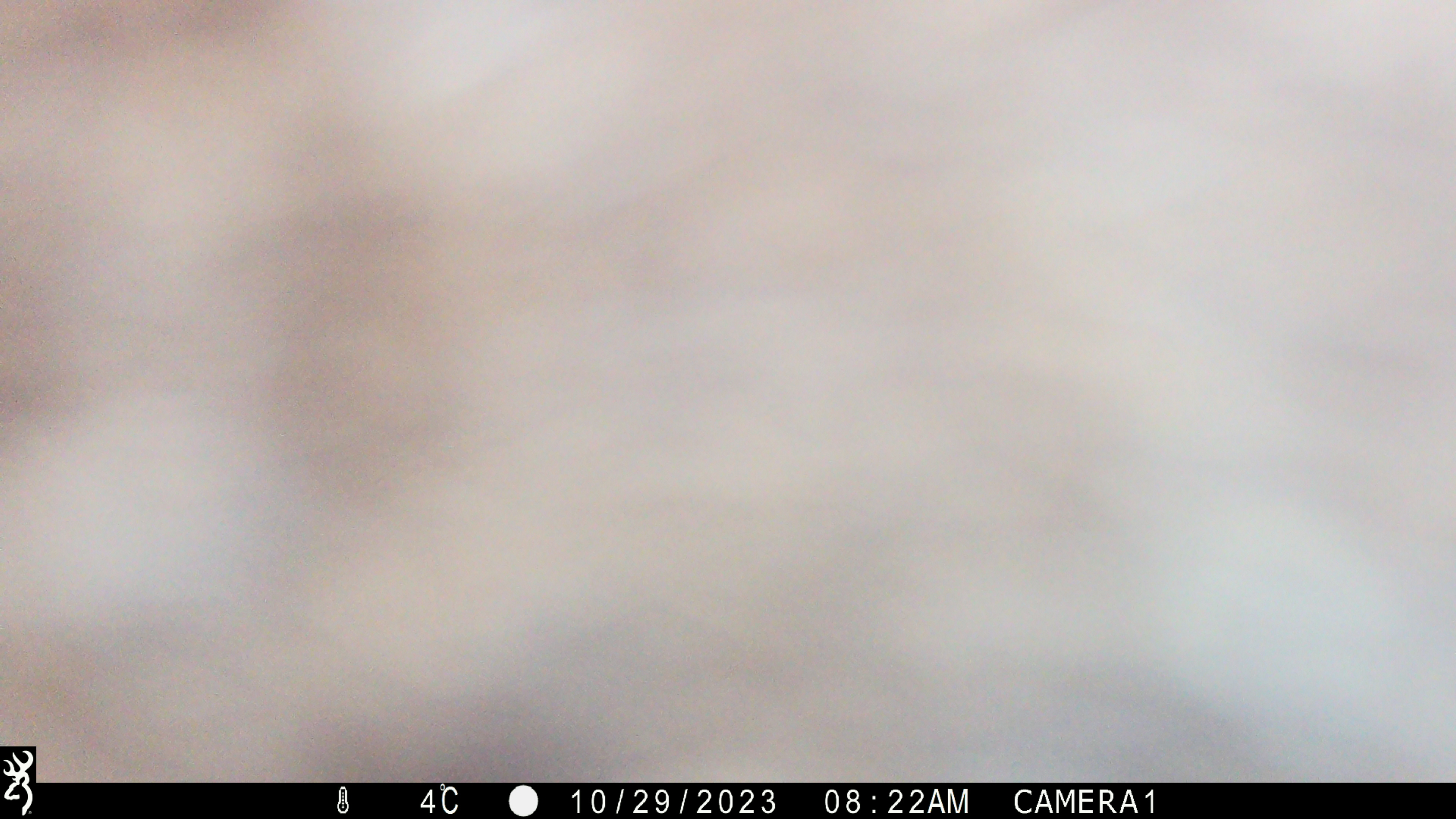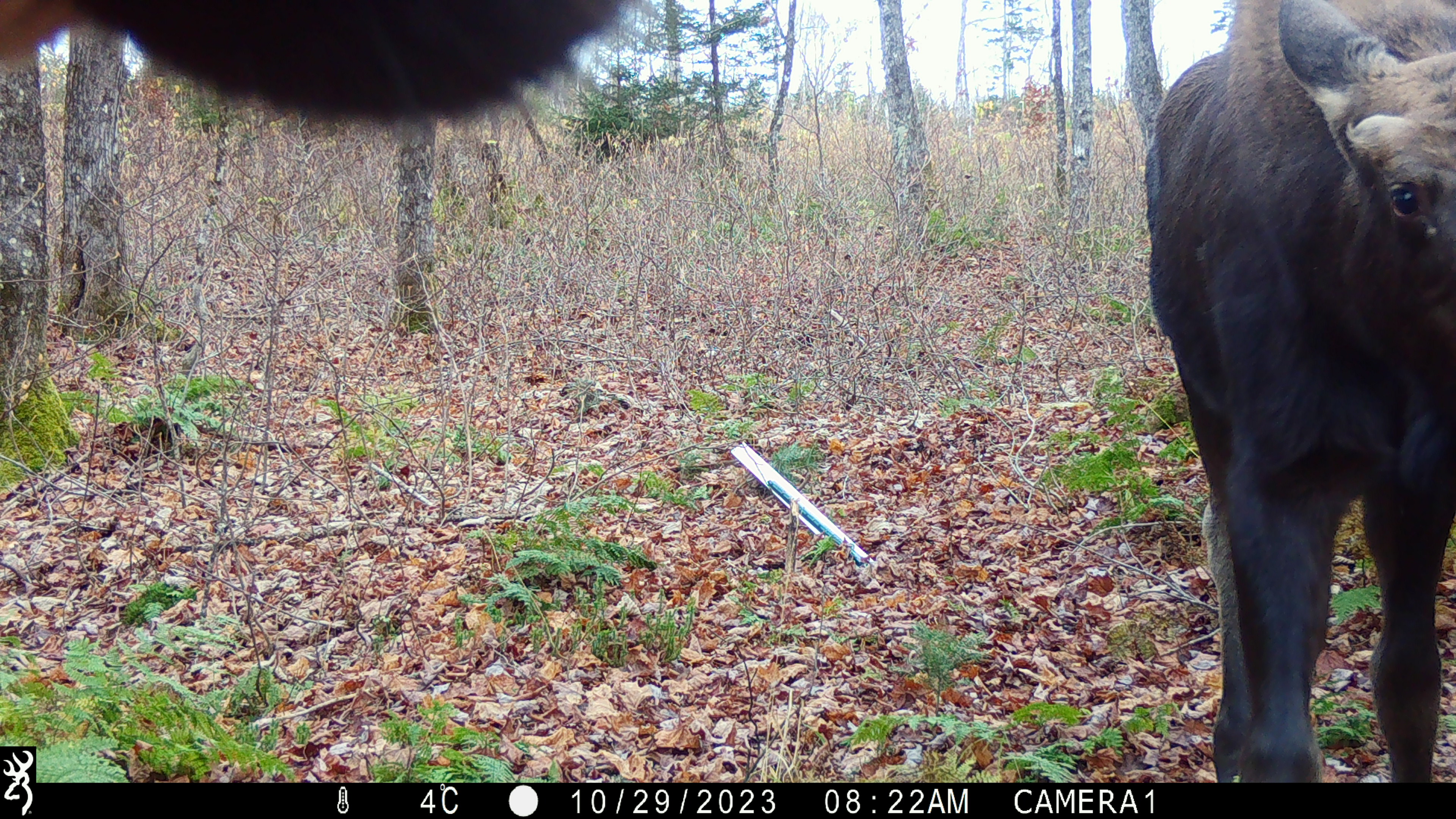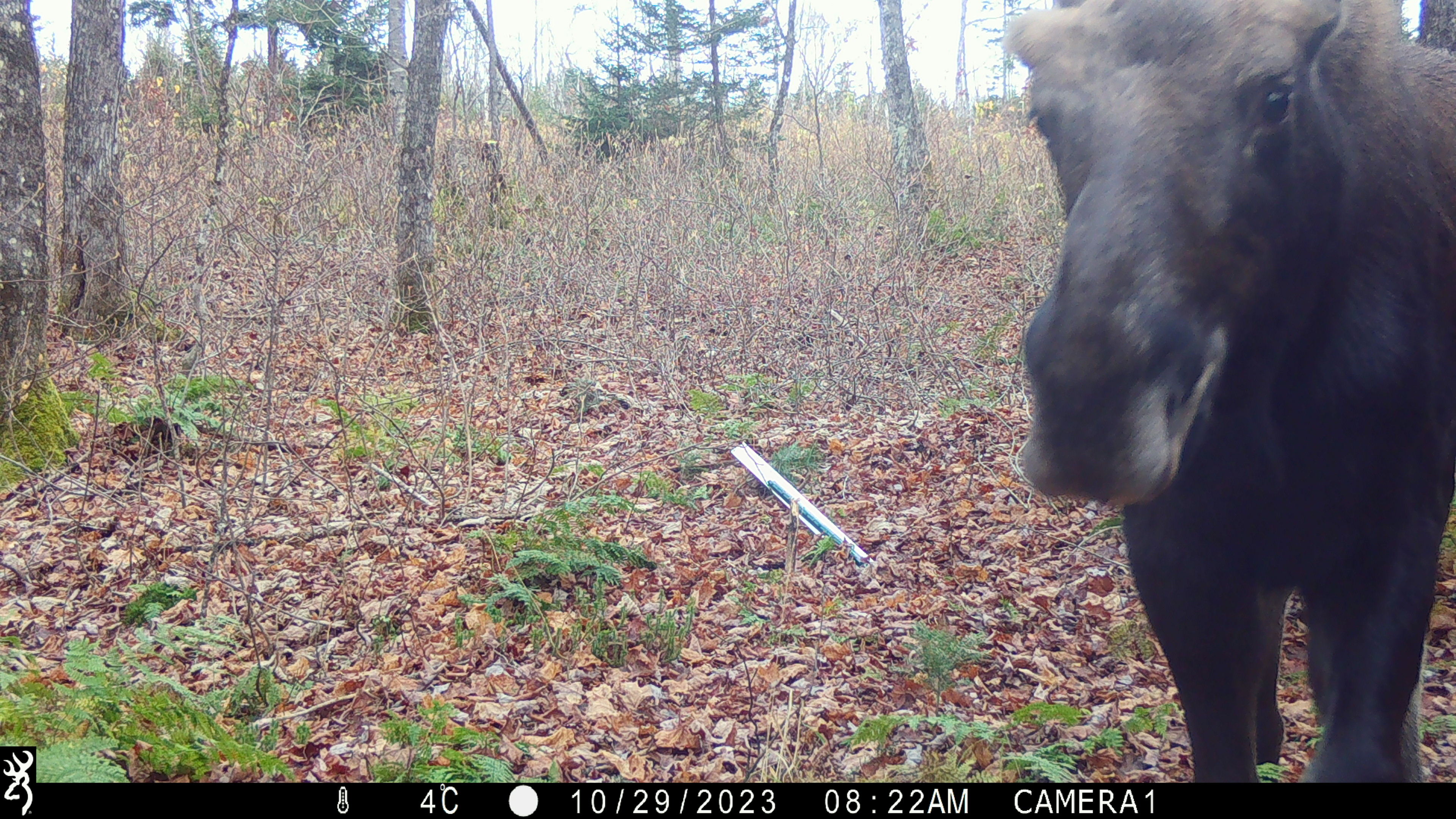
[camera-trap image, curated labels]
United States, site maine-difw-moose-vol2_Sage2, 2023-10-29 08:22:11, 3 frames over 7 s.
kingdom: Animalia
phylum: Chordata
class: Mammalia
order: Artiodactyla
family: Cervidae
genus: Alces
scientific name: Alces alces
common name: moose